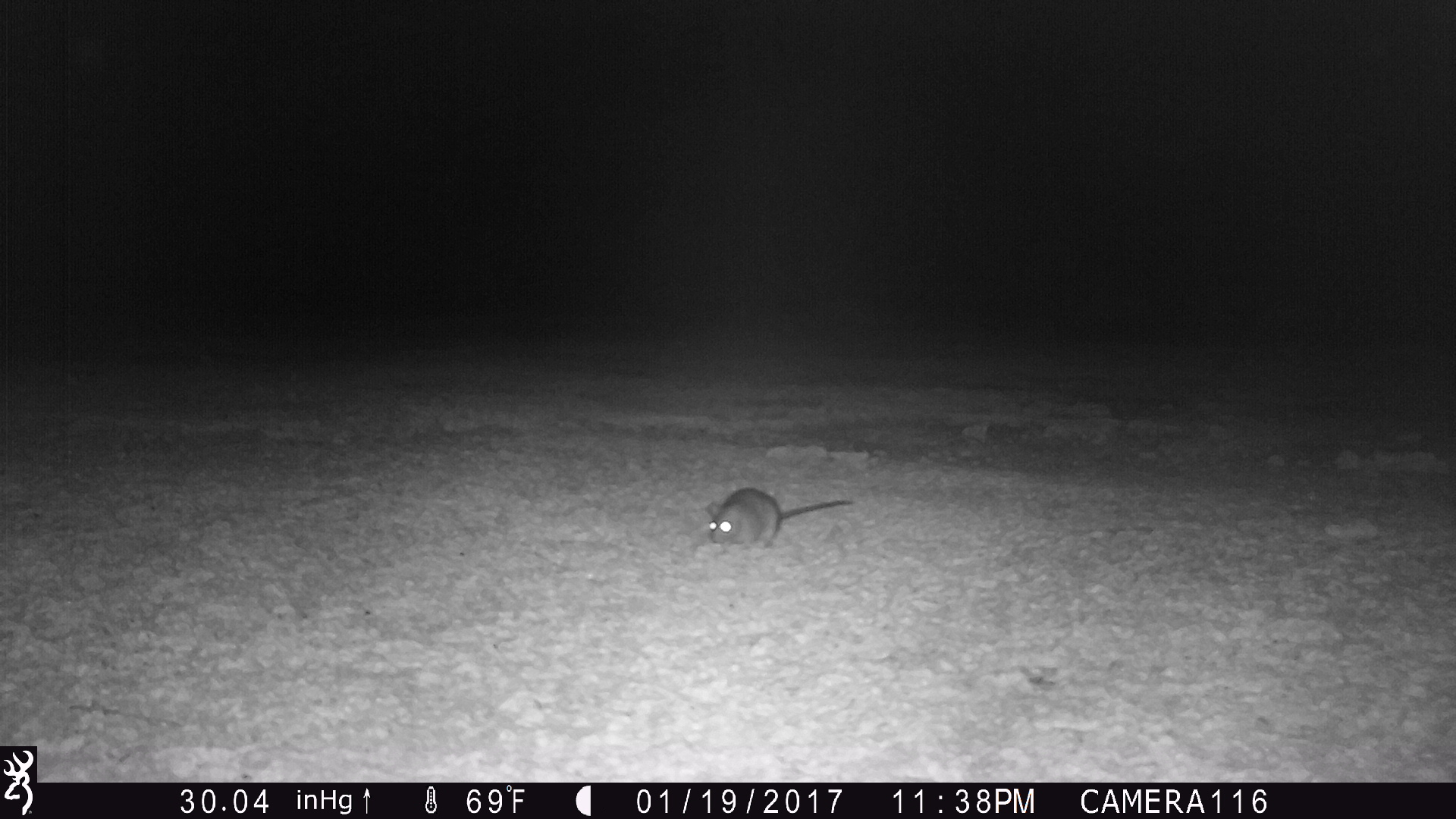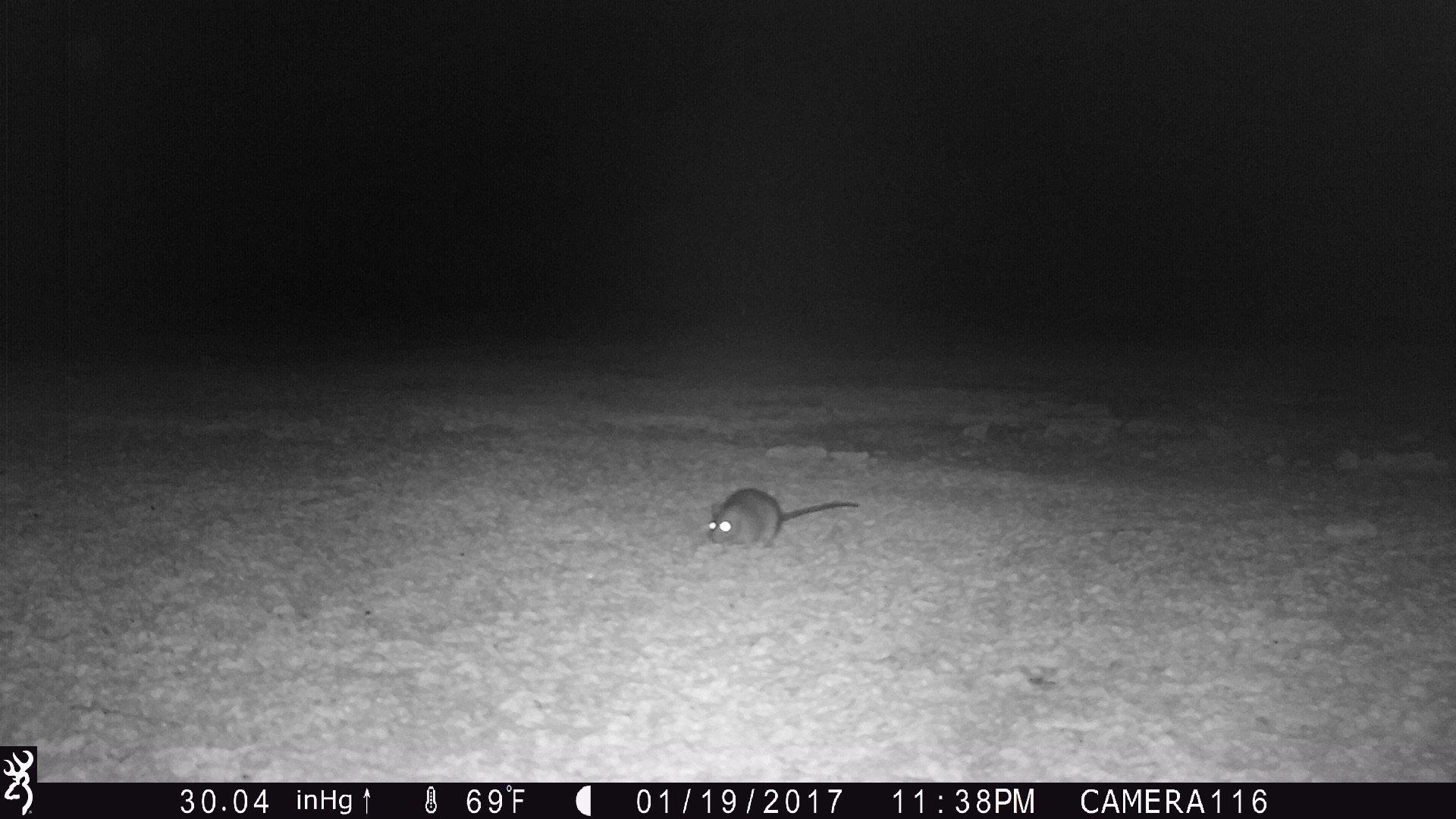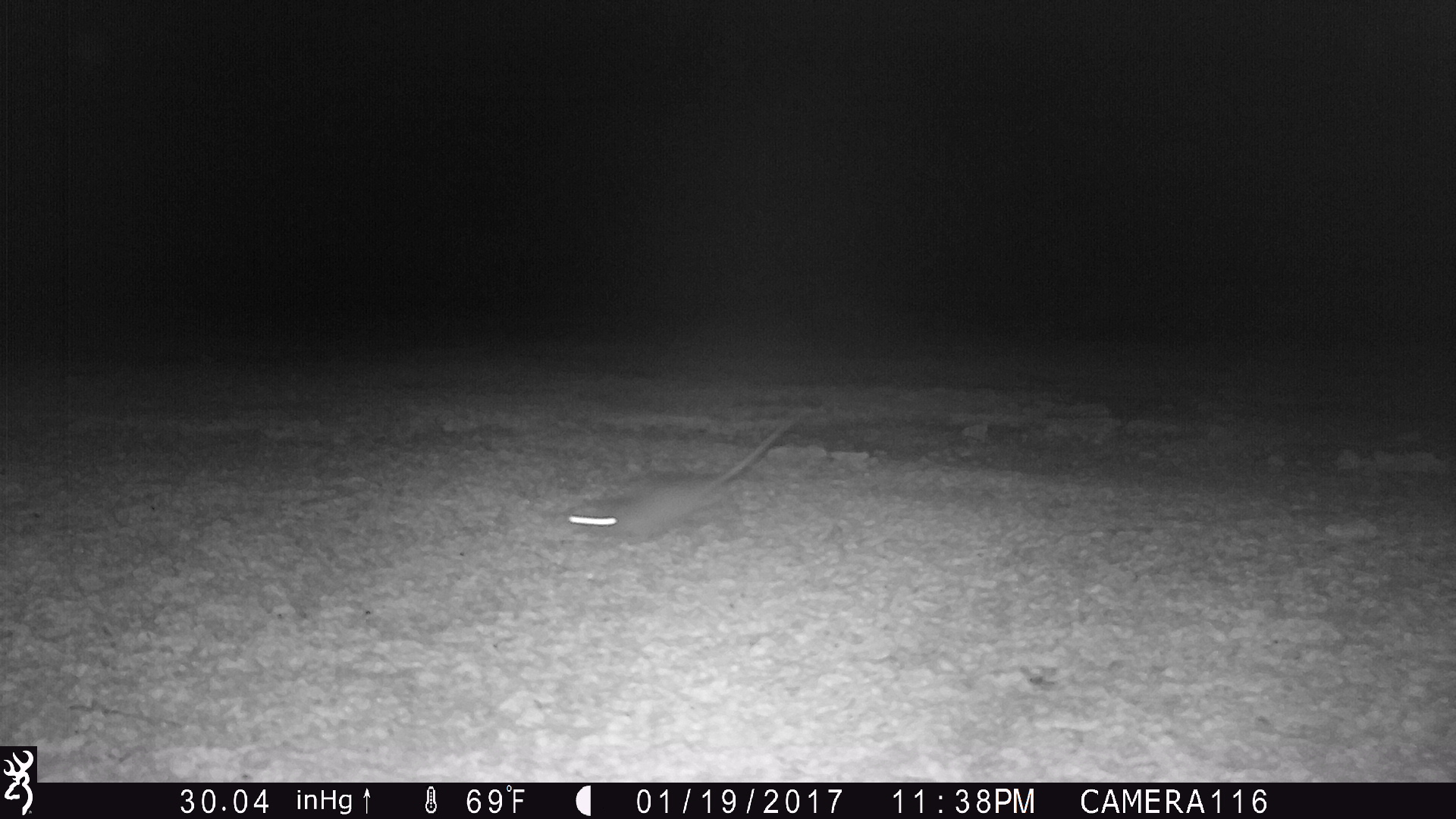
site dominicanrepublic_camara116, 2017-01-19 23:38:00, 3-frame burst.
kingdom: Animalia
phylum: Chordata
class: Mammalia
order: Rodentia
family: Muridae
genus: Rattus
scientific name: Rattus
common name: rat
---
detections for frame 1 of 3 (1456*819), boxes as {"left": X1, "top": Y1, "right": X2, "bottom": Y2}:
rat: {"left": 698, "top": 486, "right": 852, "bottom": 551}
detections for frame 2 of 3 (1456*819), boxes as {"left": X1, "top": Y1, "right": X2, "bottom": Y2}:
rat: {"left": 700, "top": 487, "right": 858, "bottom": 552}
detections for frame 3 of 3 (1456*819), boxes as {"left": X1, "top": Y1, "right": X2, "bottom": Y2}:
rat: {"left": 560, "top": 406, "right": 813, "bottom": 548}